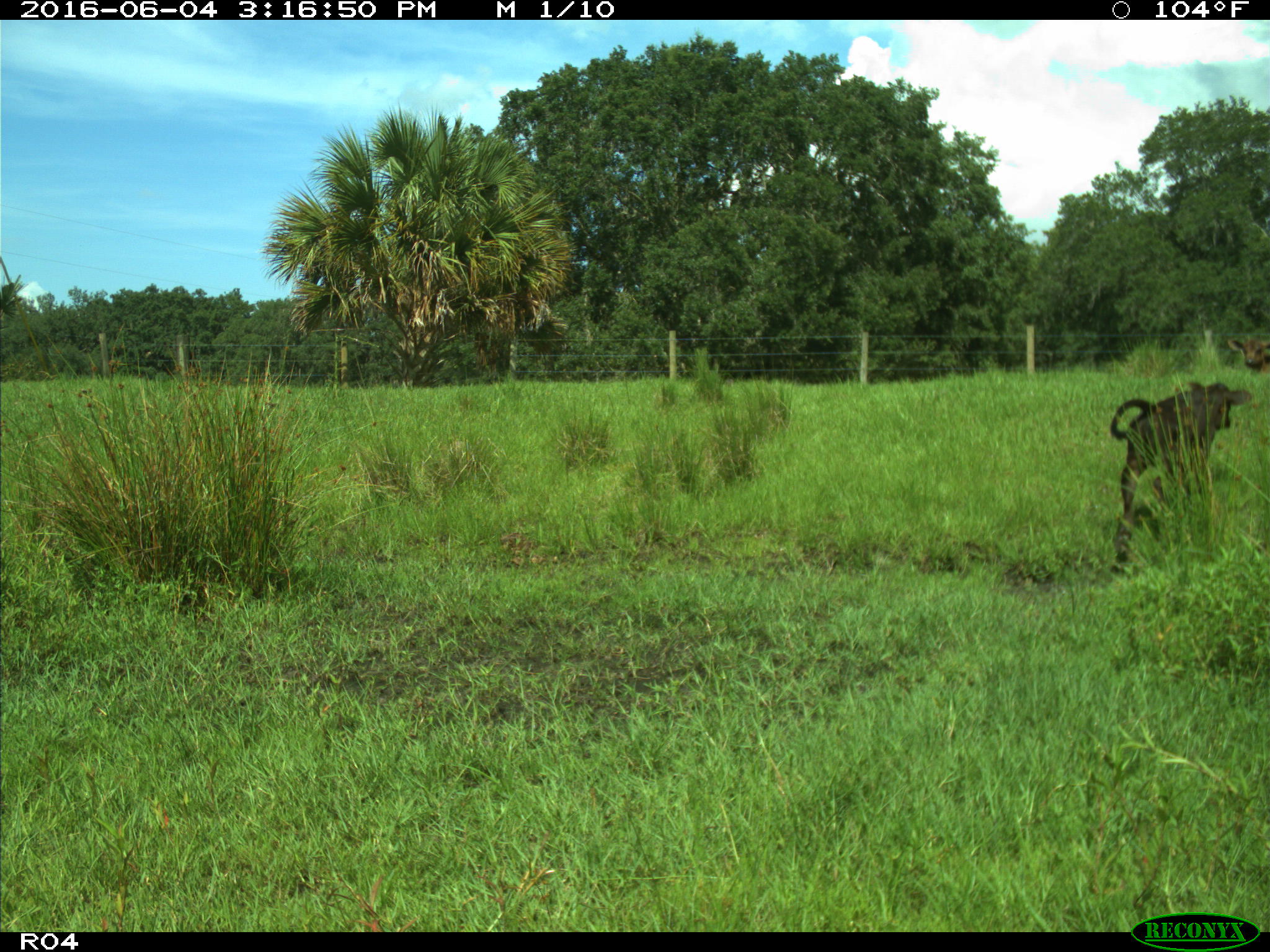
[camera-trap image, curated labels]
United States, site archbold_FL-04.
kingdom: Animalia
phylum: Chordata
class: Mammalia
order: Artiodactyla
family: Bovidae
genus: Bos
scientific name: Bos taurus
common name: domestic cow